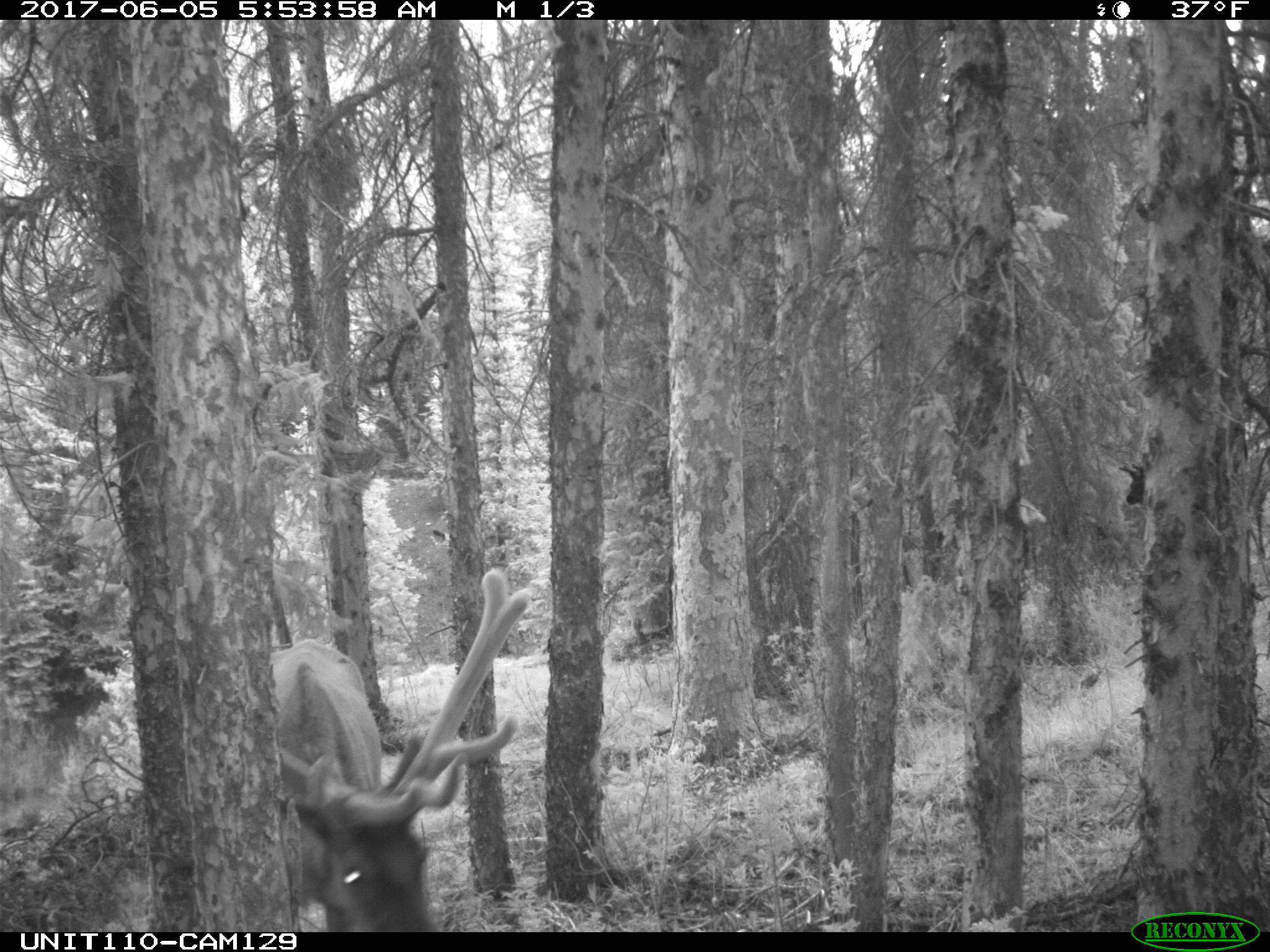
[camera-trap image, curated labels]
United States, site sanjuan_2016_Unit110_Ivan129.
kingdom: Animalia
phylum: Chordata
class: Mammalia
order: Artiodactyla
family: Cervidae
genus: Cervus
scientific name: Cervus elaphus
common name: red deer